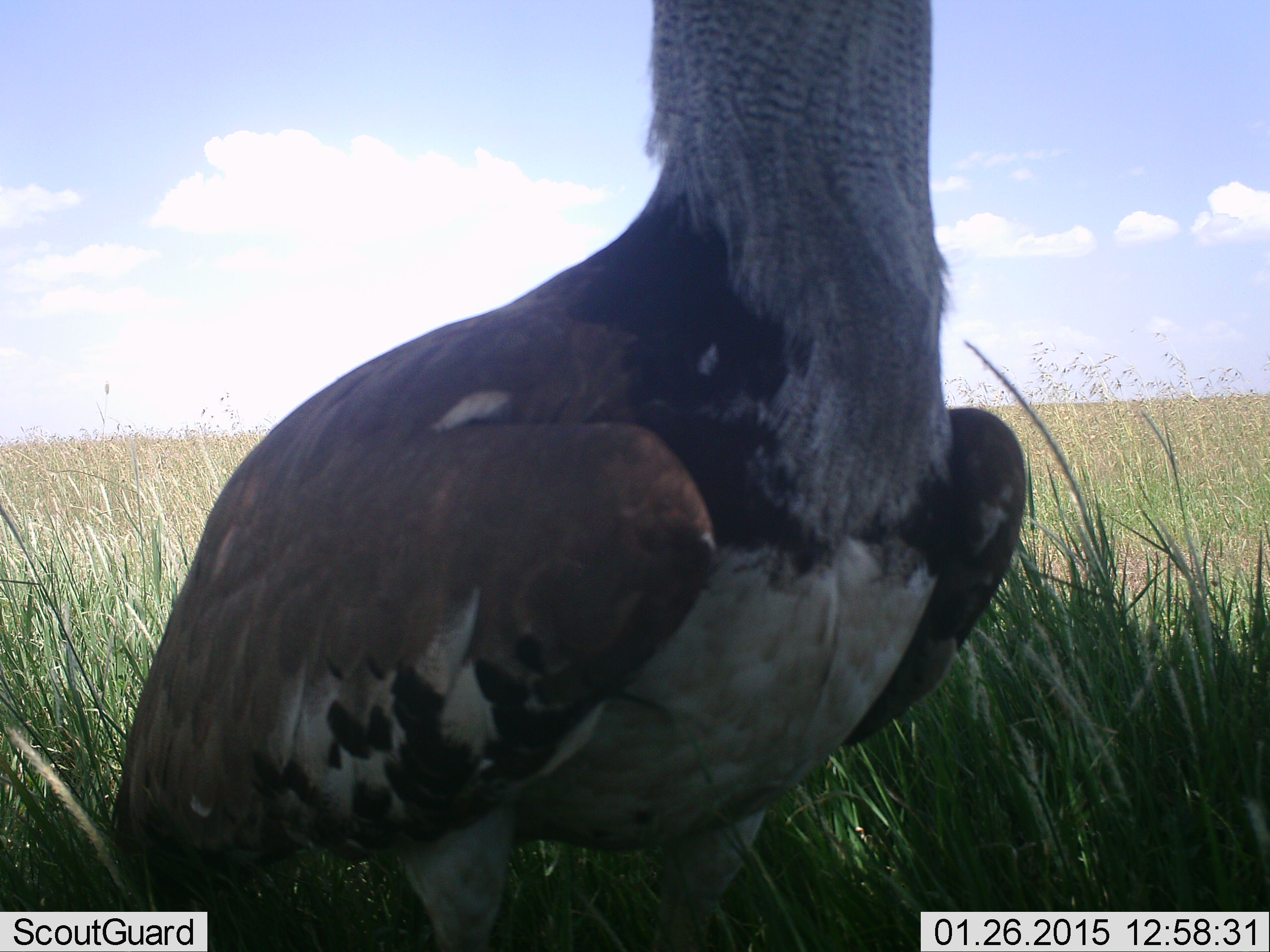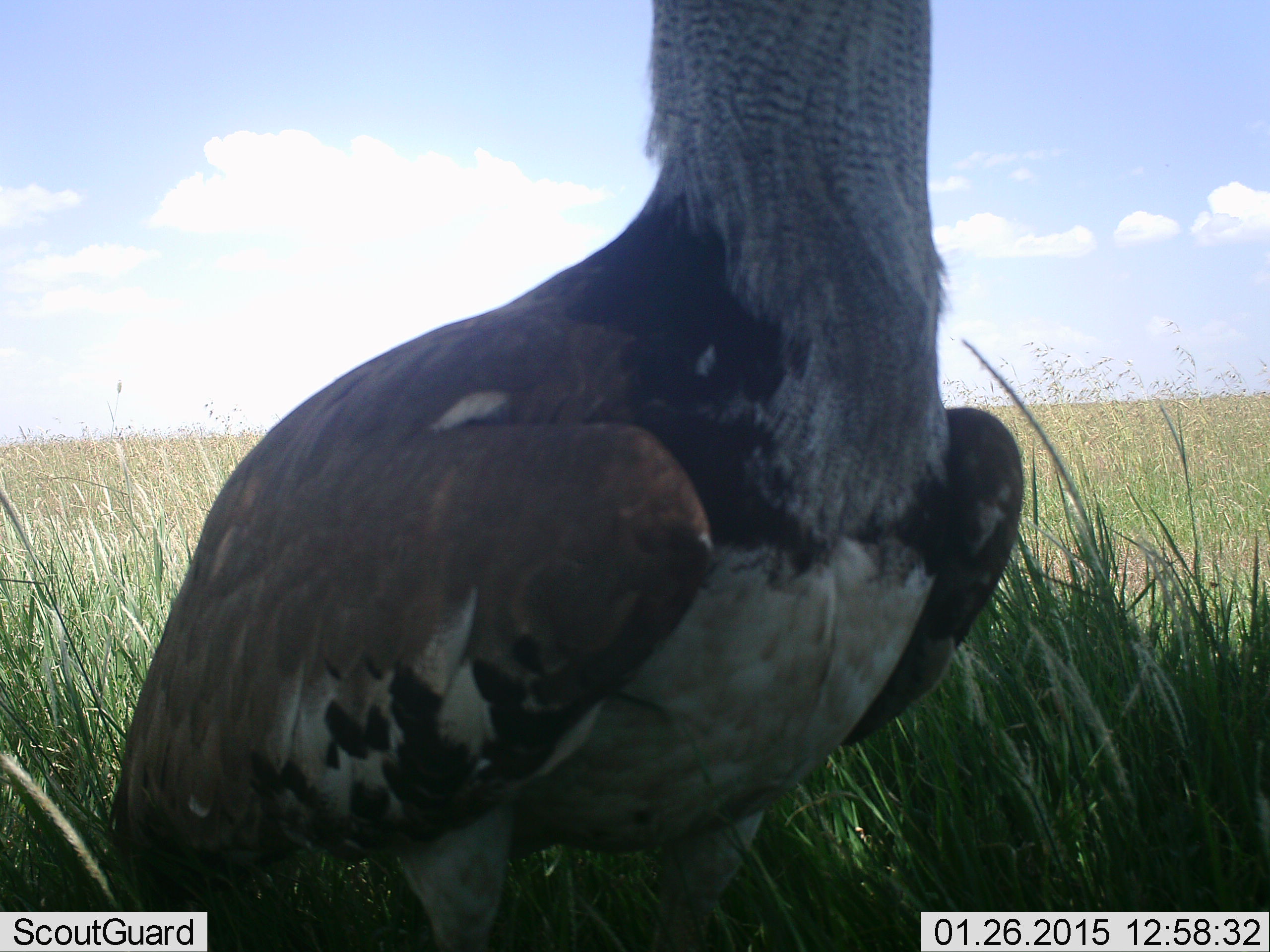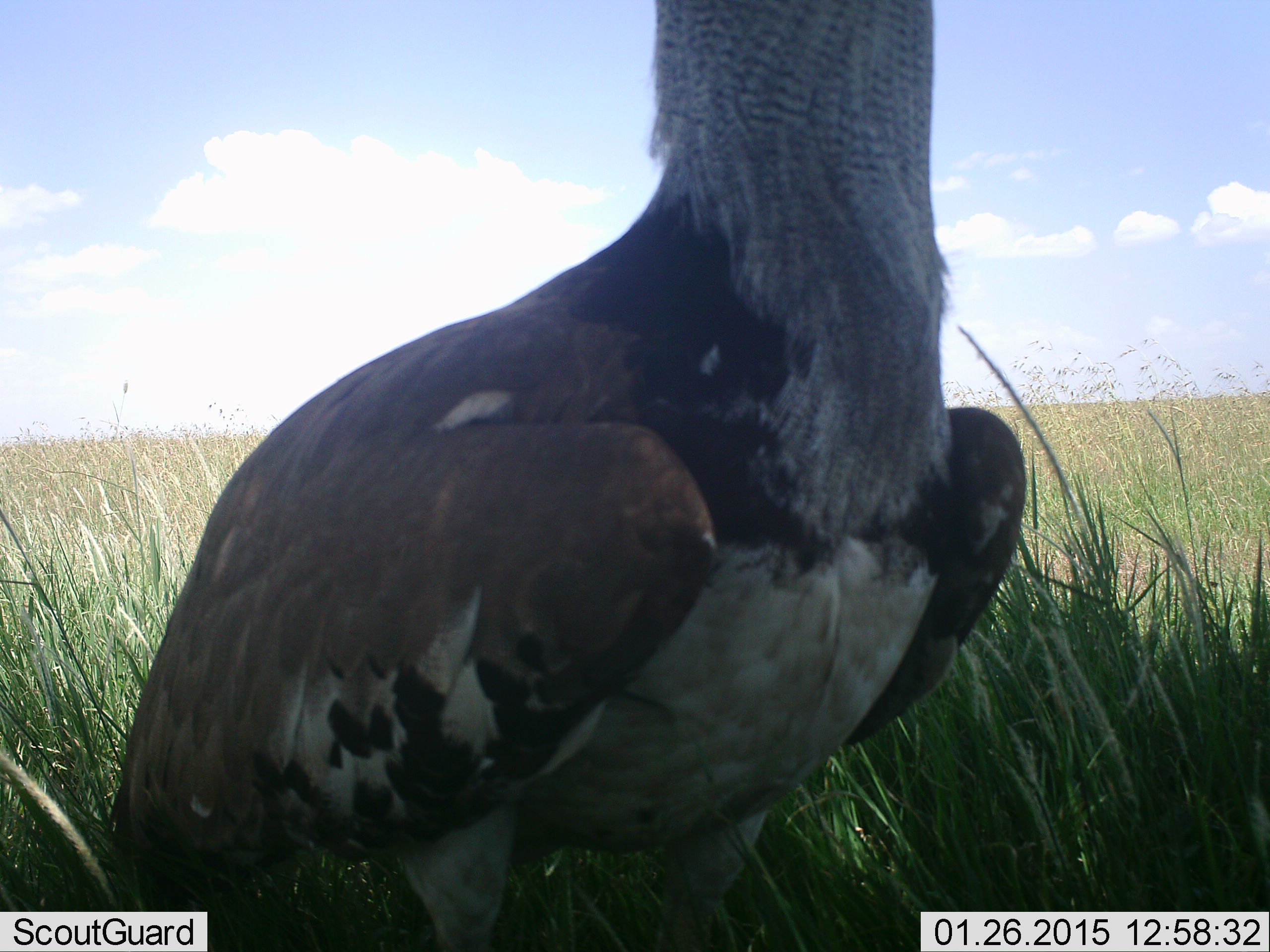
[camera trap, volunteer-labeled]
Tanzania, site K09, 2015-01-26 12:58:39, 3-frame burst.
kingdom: Animalia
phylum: Chordata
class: Aves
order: Otidiformes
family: Otididae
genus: Ardeotis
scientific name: Ardeotis kori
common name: kori bustard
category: koribustard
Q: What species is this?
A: Koribustard (kori bustard) (Ardeotis kori).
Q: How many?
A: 1.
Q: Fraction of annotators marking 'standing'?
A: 100%.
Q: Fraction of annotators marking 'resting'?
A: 0%.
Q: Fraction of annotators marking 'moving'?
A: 0%.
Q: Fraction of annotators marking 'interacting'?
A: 0%.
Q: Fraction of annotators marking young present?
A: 0%.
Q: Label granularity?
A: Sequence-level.